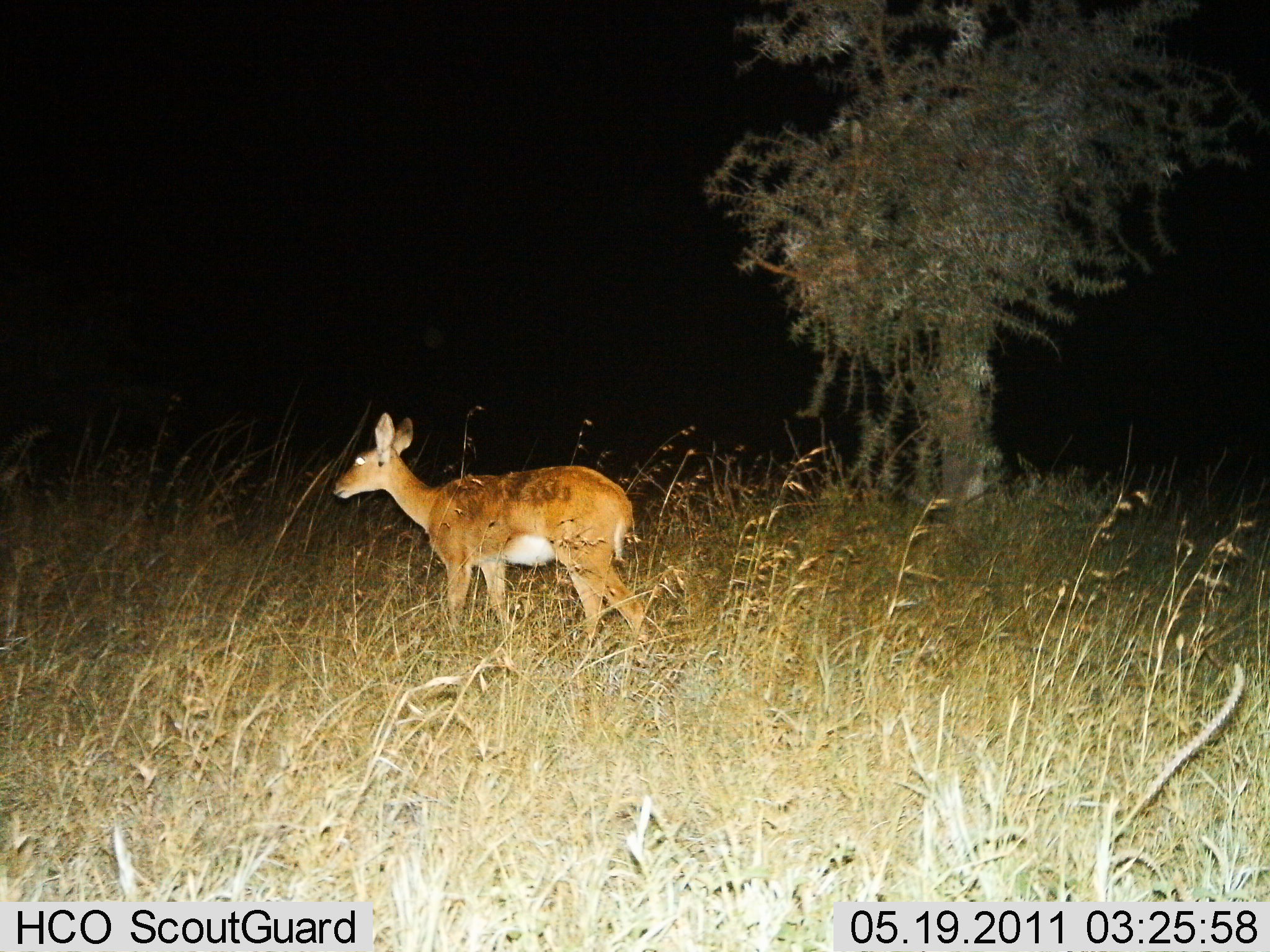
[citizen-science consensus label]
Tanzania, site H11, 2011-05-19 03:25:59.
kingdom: Animalia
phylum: Chordata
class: Mammalia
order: Artiodactyla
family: Bovidae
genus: Redunca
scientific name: Redunca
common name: reedbuck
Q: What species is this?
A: Reedbuck (Redunca).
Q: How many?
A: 1.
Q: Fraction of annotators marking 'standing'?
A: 91%.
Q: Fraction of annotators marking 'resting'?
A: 0%.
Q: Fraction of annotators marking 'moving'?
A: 9%.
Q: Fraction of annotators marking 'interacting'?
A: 0%.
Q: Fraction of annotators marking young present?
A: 0%.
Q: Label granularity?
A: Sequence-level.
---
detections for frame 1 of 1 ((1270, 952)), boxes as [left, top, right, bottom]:
animal: [329, 410, 652, 657]